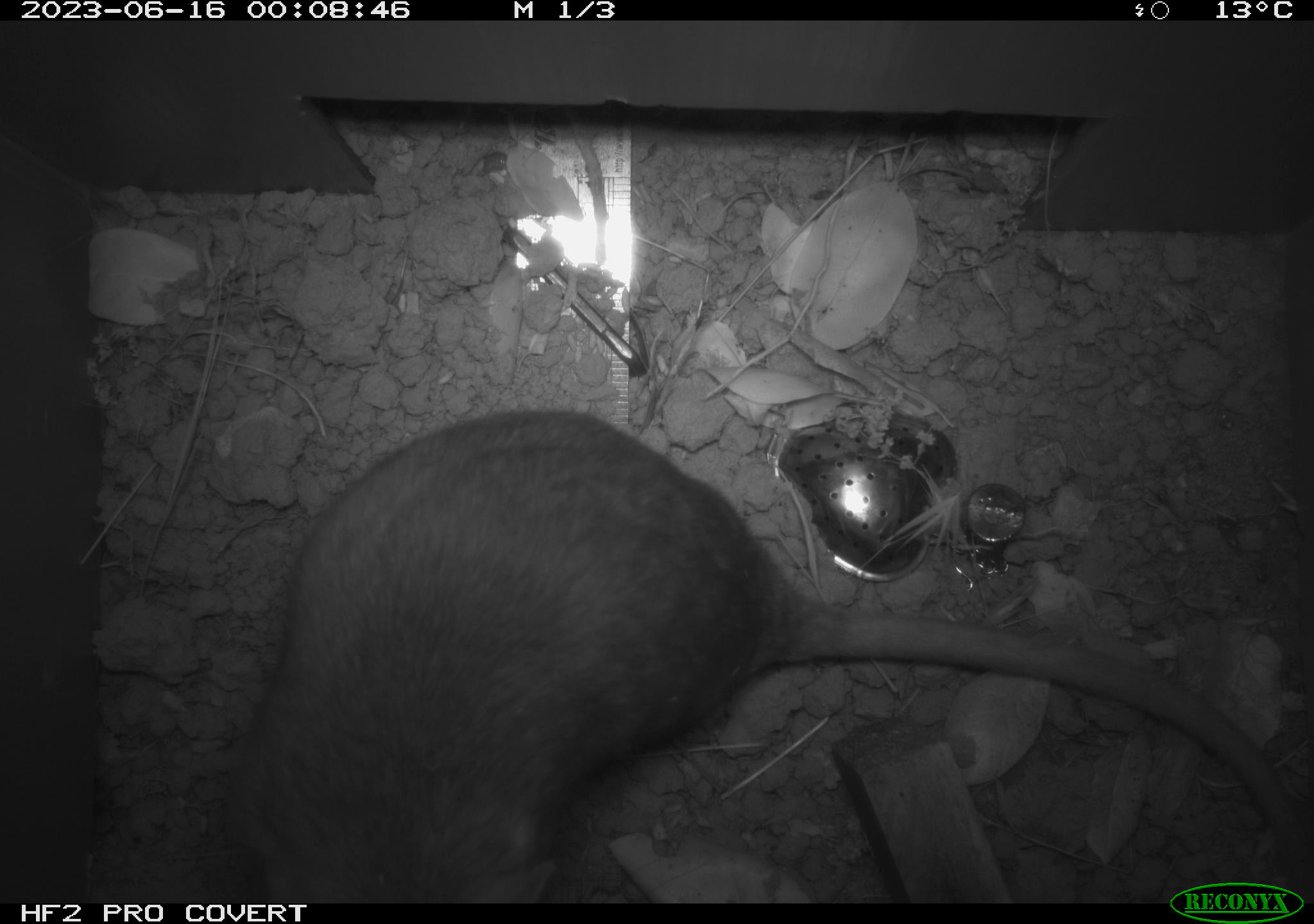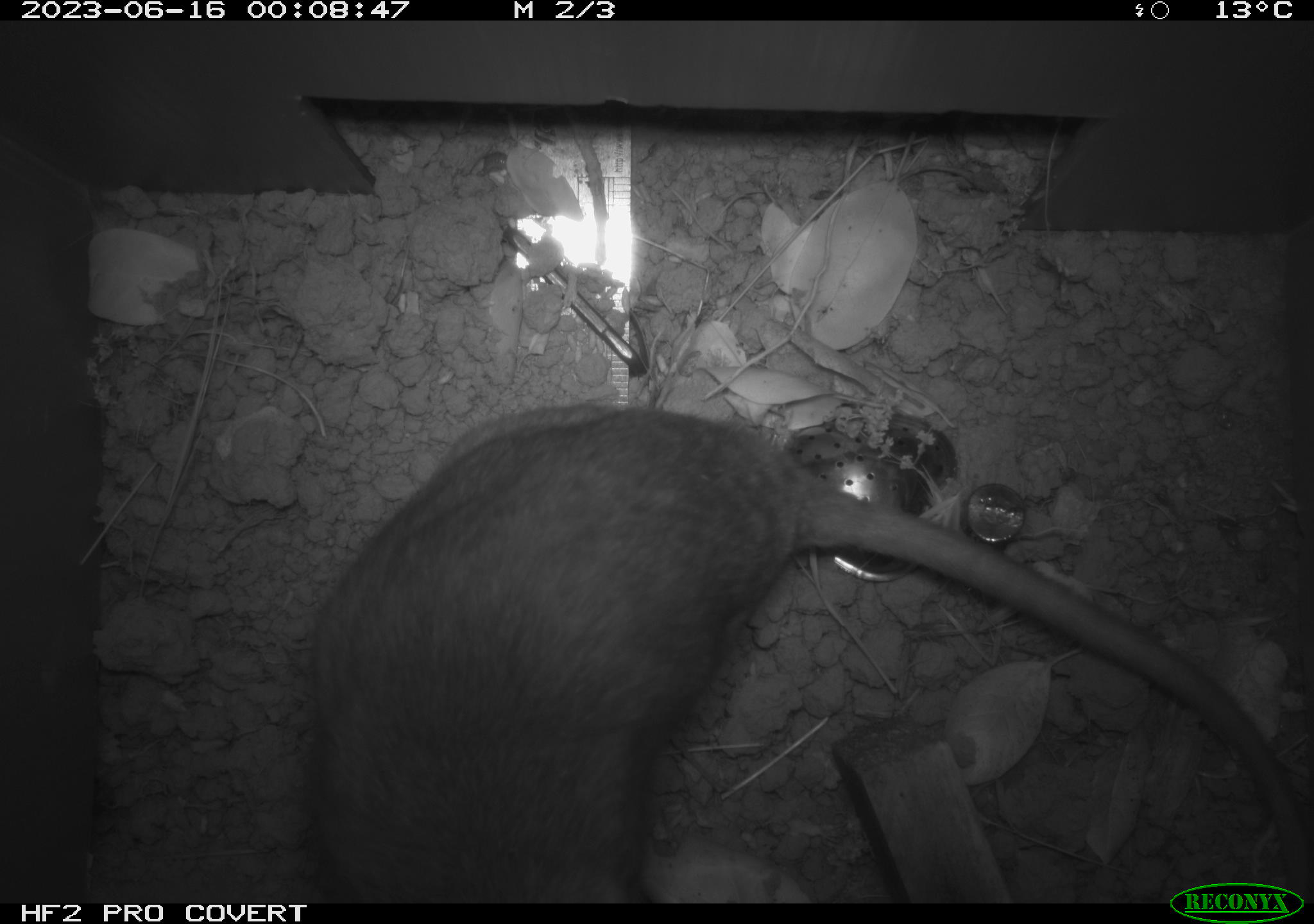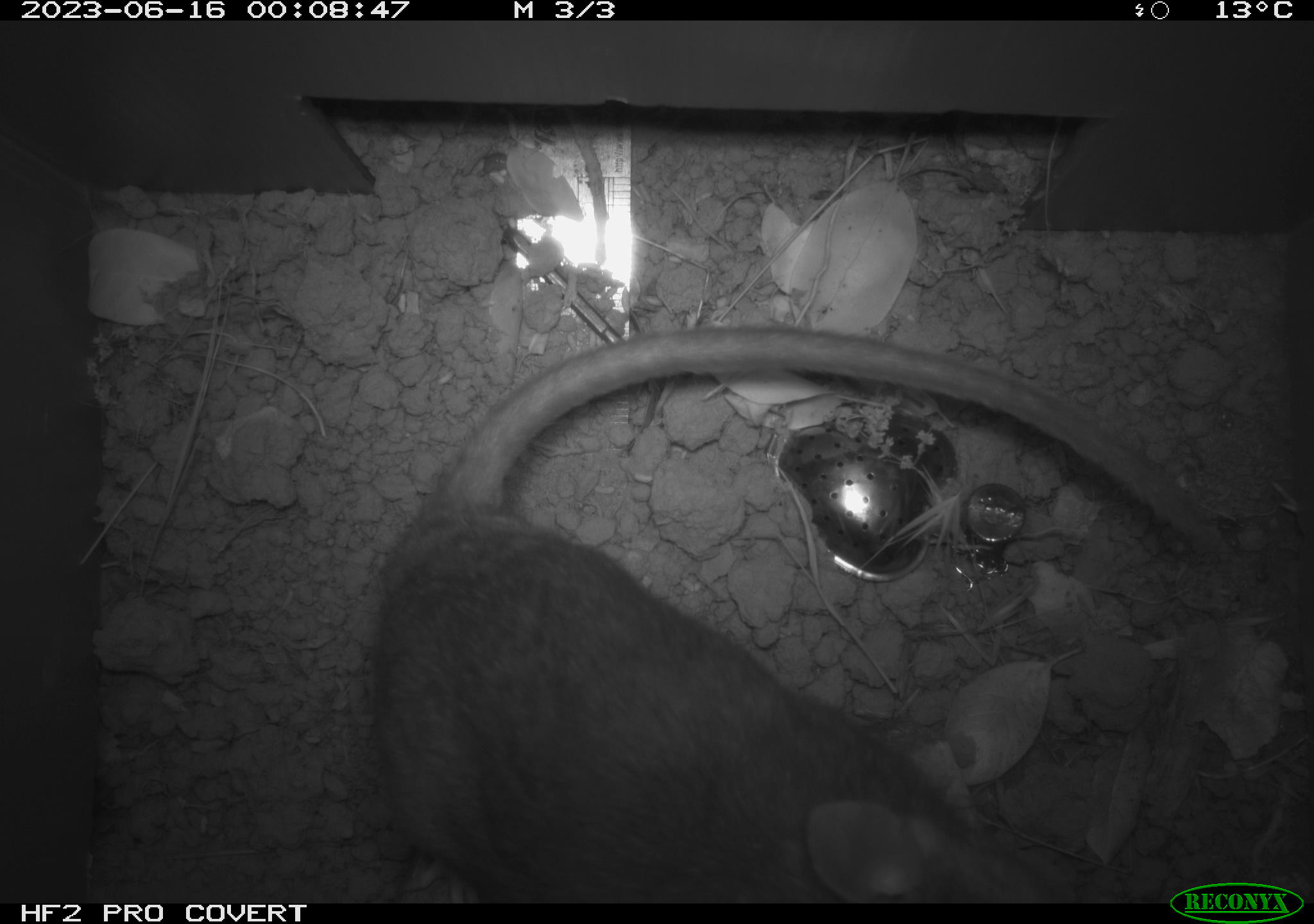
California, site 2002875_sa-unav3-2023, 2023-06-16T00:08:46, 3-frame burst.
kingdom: Animalia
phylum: Chordata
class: Mammalia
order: Rodentia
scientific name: Rodentia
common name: mouse species